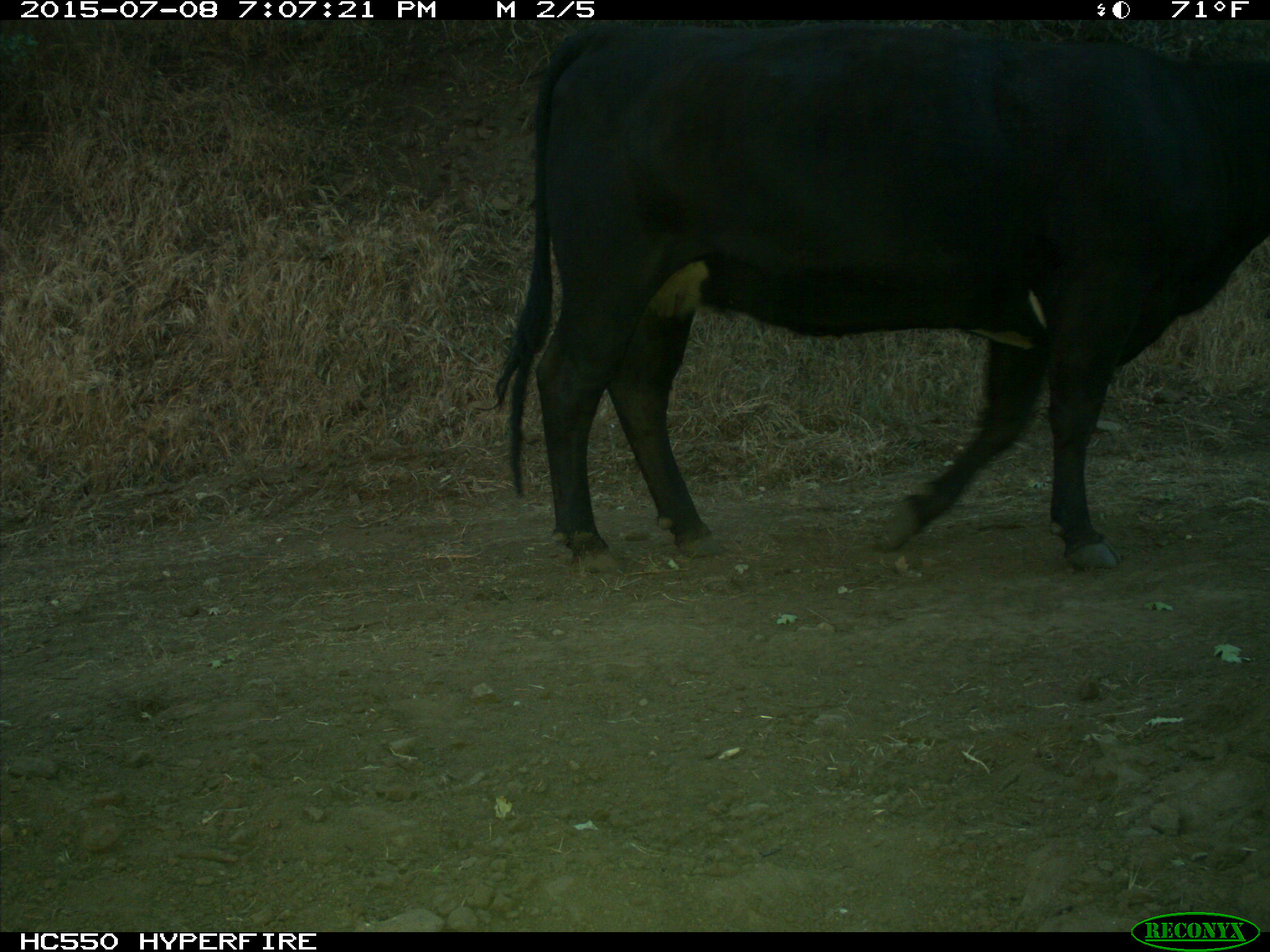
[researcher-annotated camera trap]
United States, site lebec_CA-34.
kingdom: Animalia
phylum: Chordata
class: Mammalia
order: Artiodactyla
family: Bovidae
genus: Bos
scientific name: Bos taurus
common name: domestic cow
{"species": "Bos taurus (domestic cow)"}